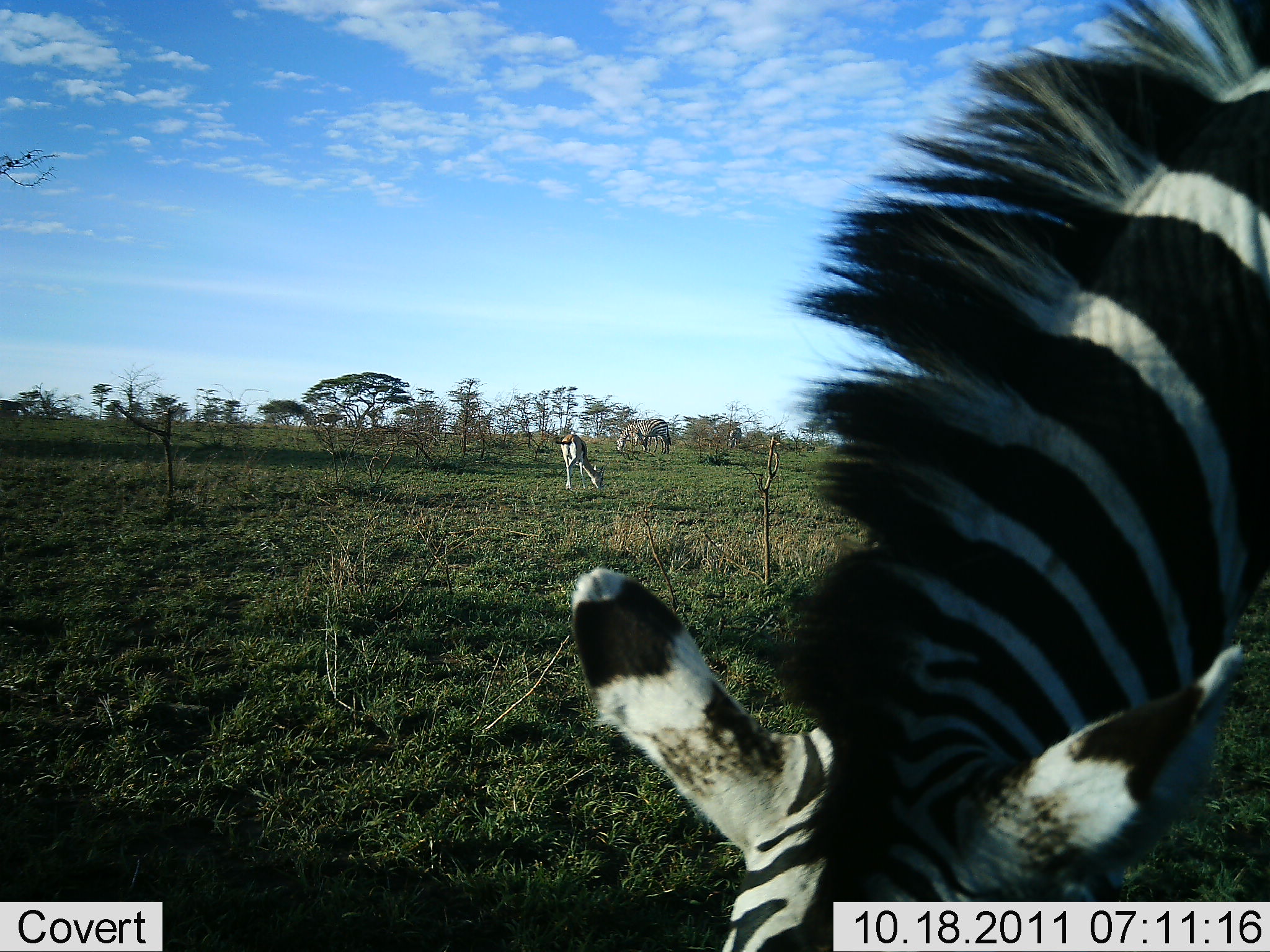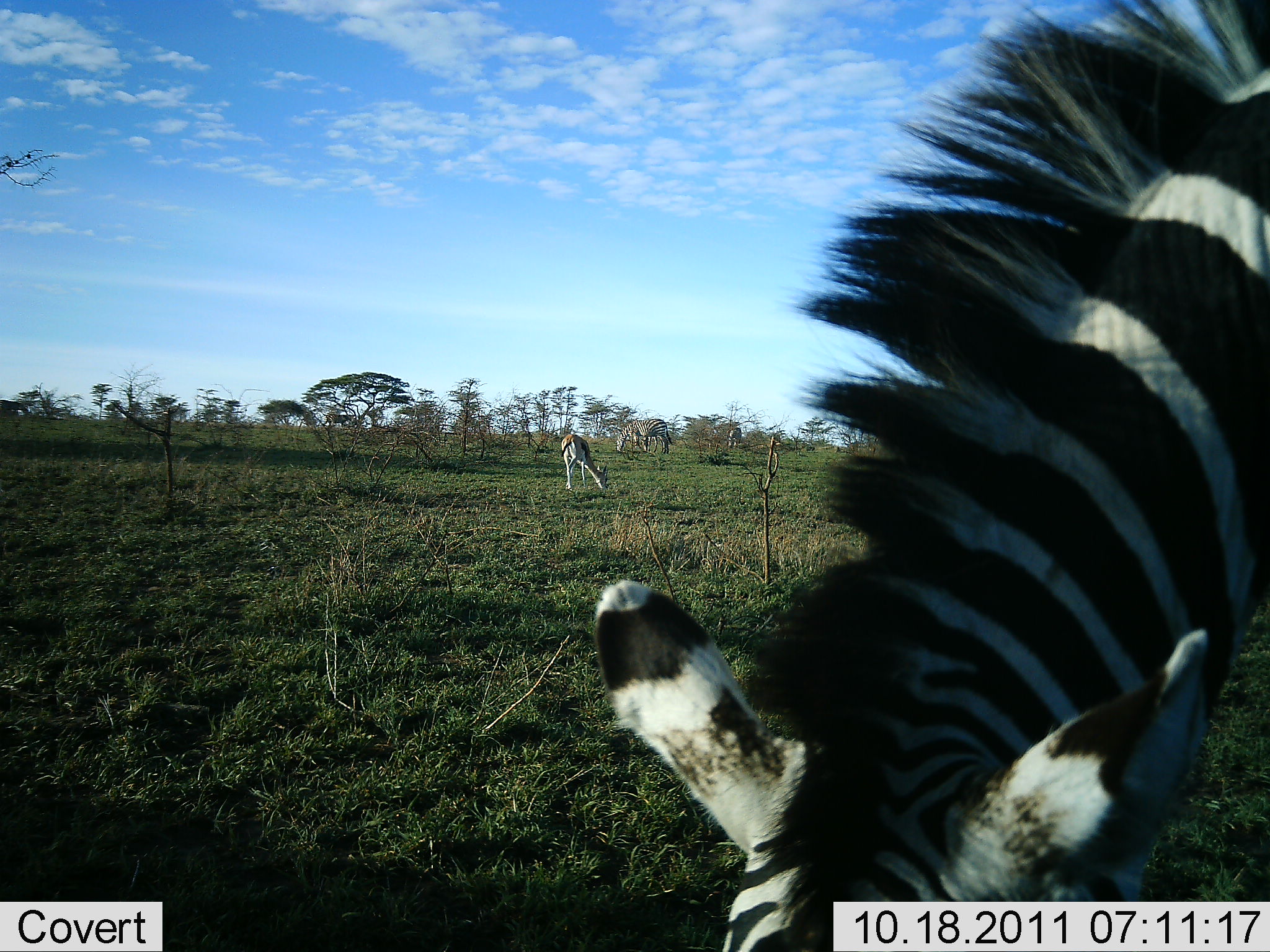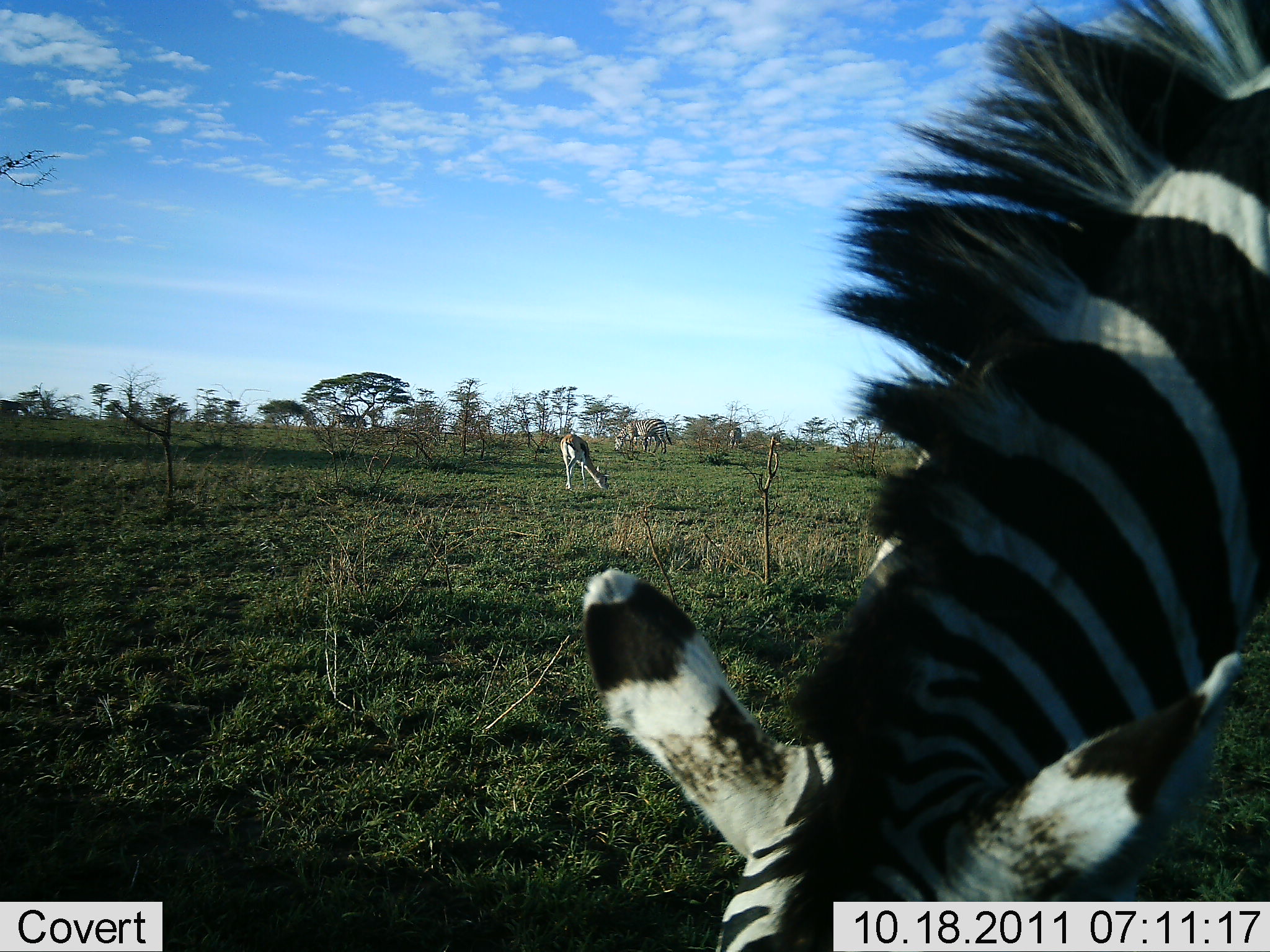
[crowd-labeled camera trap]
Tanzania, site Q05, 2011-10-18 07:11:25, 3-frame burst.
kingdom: Animalia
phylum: Chordata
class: Mammalia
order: Artiodactyla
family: Bovidae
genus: Eudorcas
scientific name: Eudorcas thomsonii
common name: thomson's gazelle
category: gazellethomsons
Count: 1.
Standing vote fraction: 17%.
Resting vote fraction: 0%.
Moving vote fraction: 0%.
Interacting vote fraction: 0%.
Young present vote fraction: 0%.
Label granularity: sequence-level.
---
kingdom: Animalia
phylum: Chordata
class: Mammalia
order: Perissodactyla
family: Equidae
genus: Equus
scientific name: Equus quagga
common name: plains zebra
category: zebra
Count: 2.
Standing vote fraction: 20%.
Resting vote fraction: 0%.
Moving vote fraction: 15%.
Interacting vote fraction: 0%.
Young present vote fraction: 0%.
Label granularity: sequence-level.